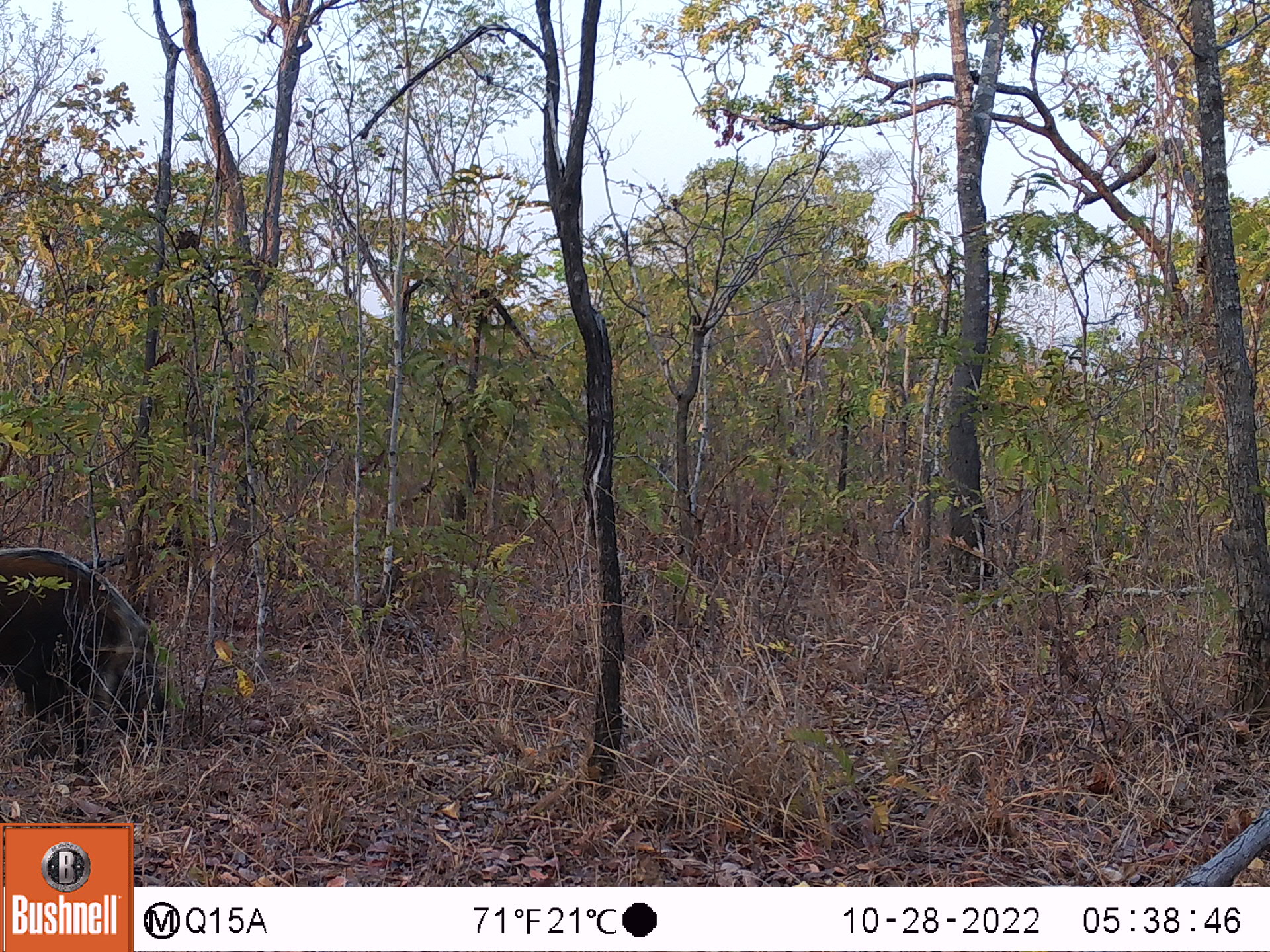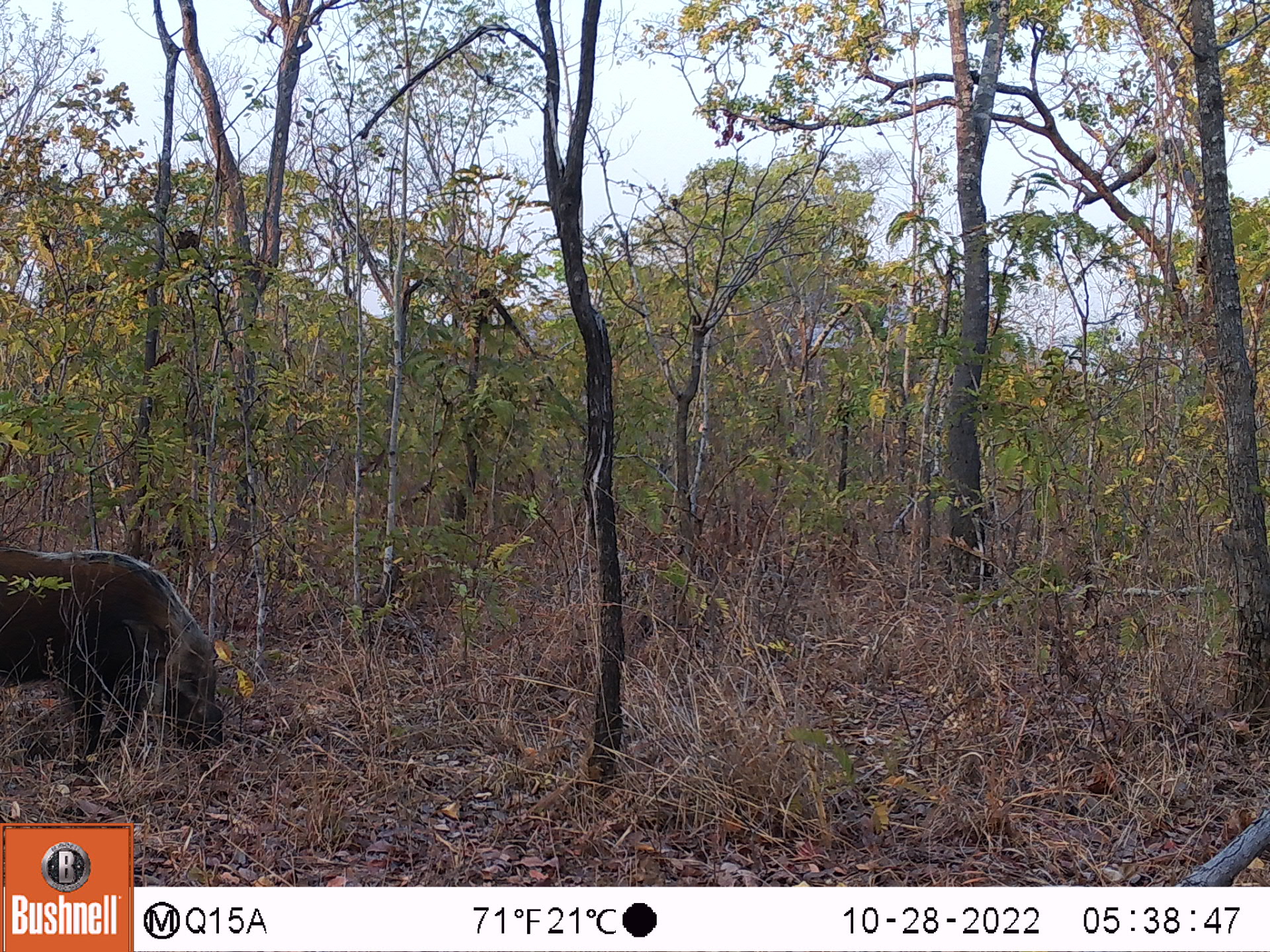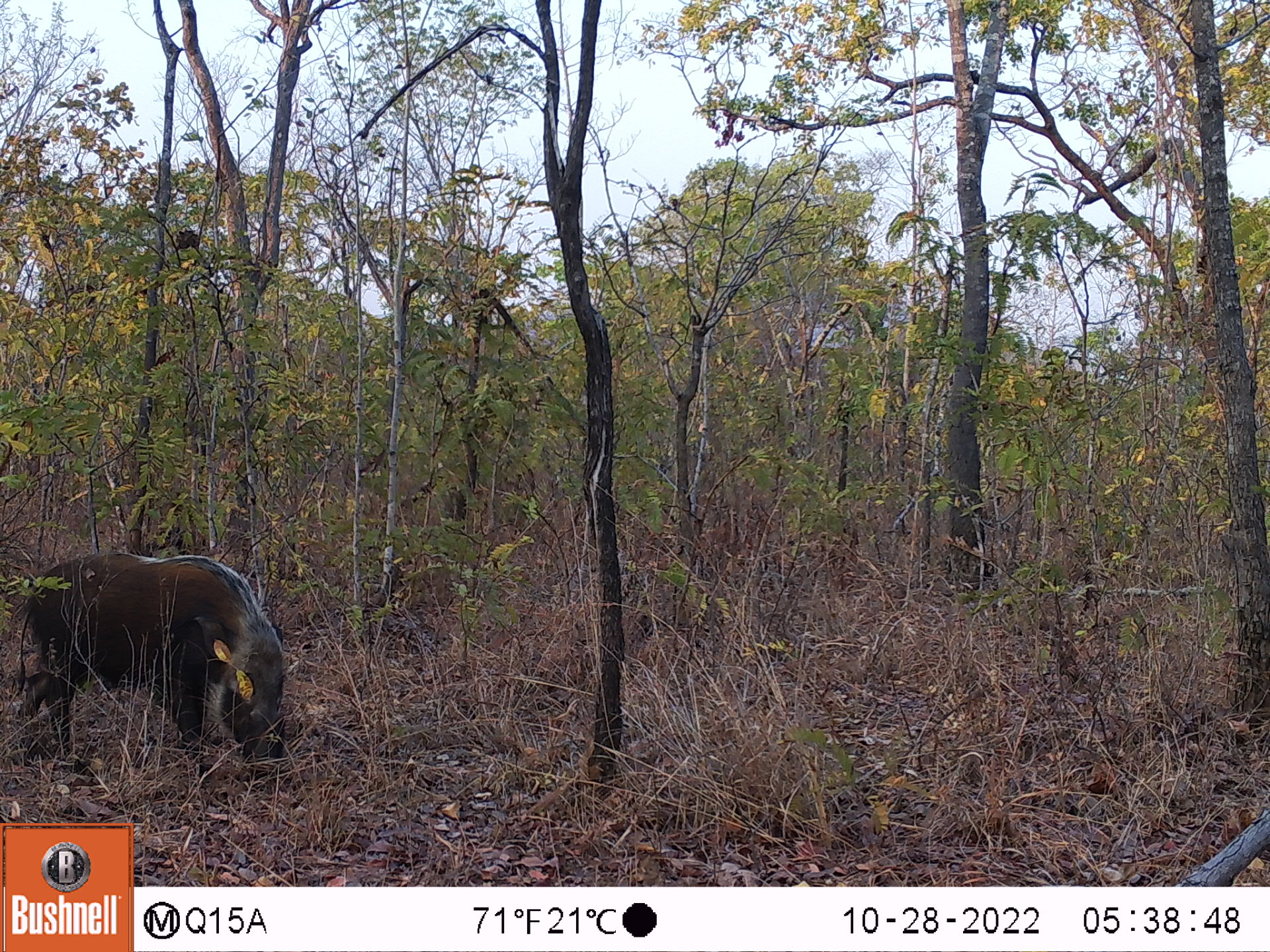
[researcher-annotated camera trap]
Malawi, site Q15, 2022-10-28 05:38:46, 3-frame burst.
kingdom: Animalia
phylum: Chordata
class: Mammalia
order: Artiodactyla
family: Suidae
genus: Potamochoerus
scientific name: Potamochoerus larvatus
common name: bushpig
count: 1